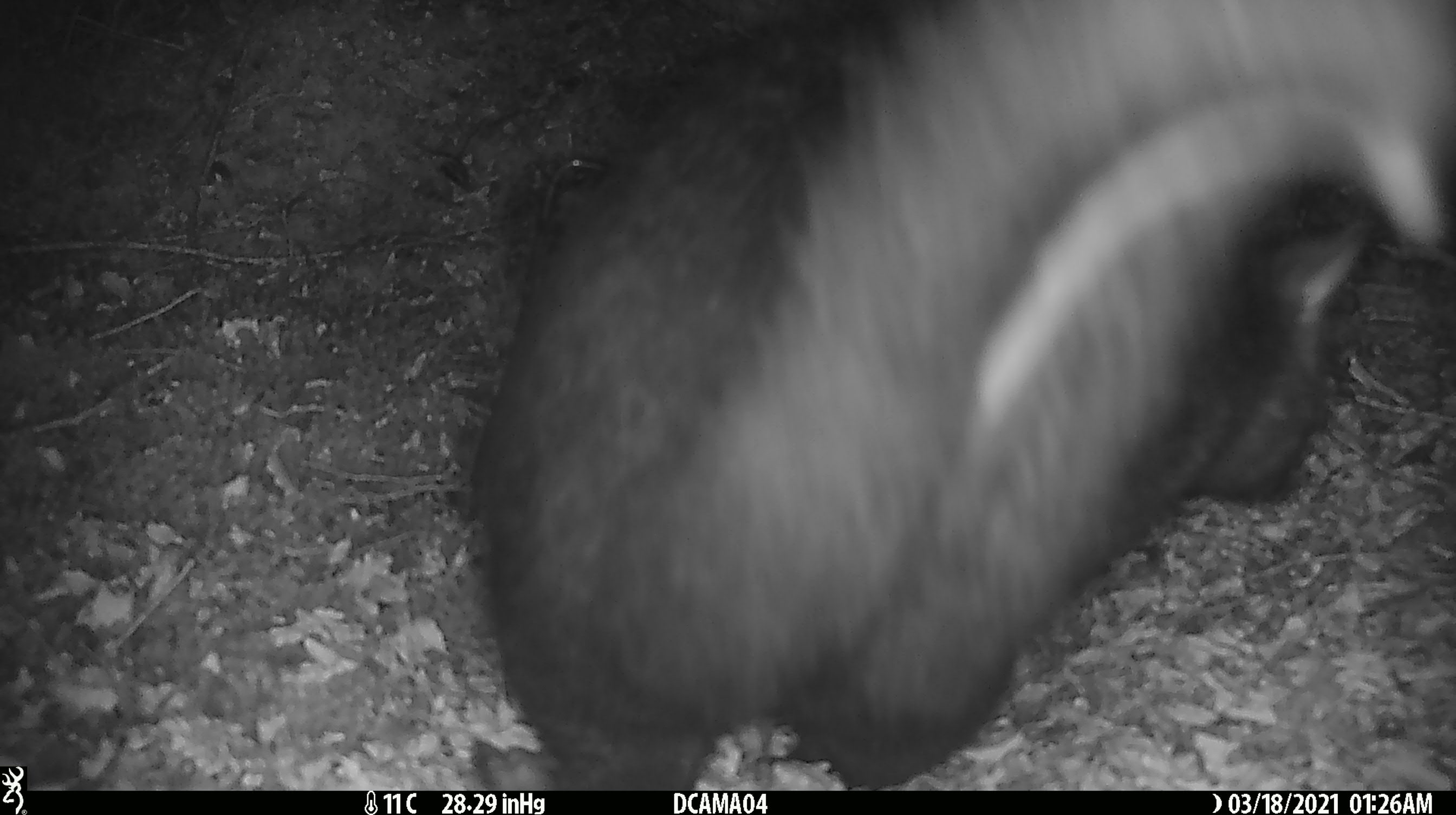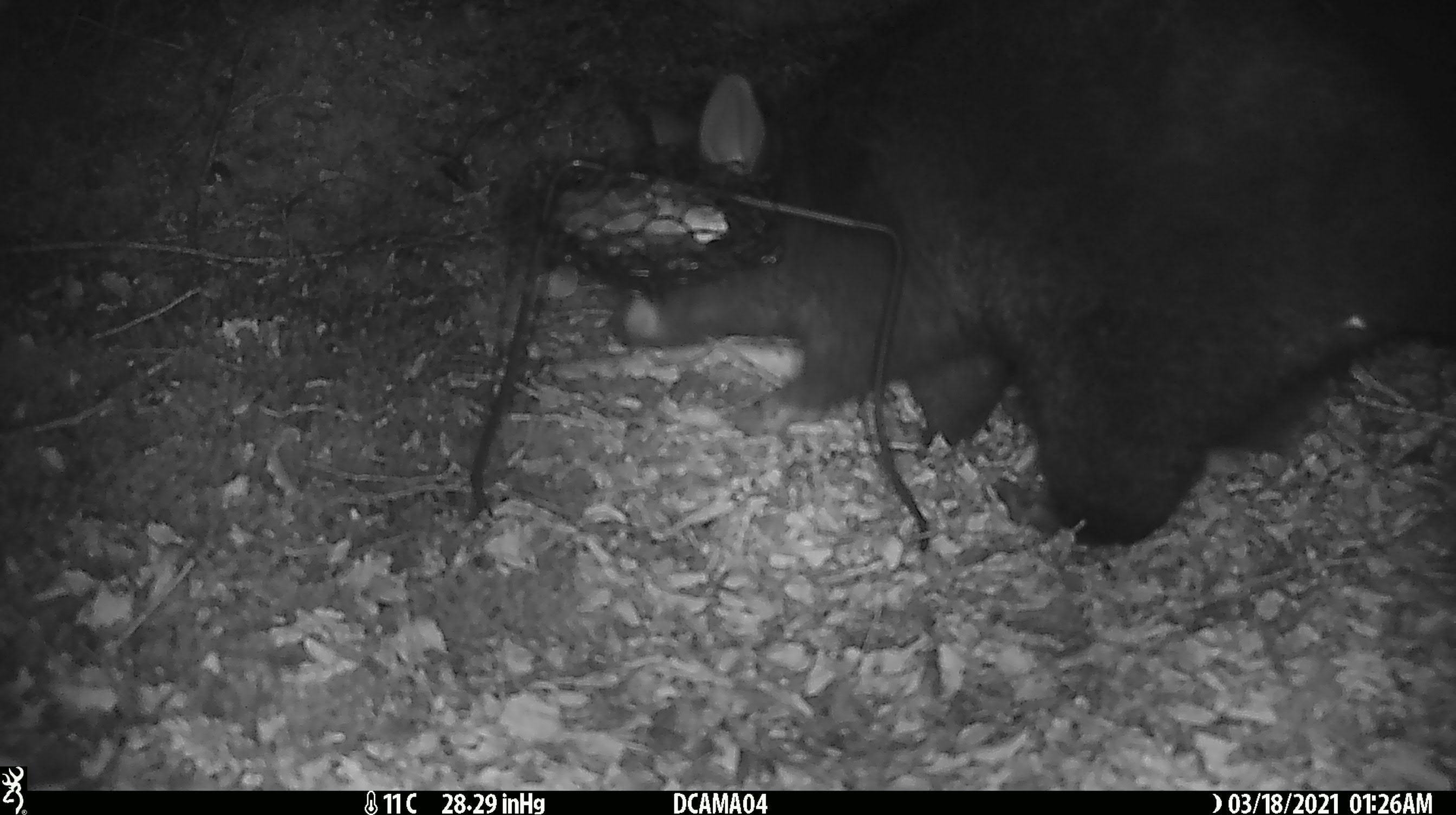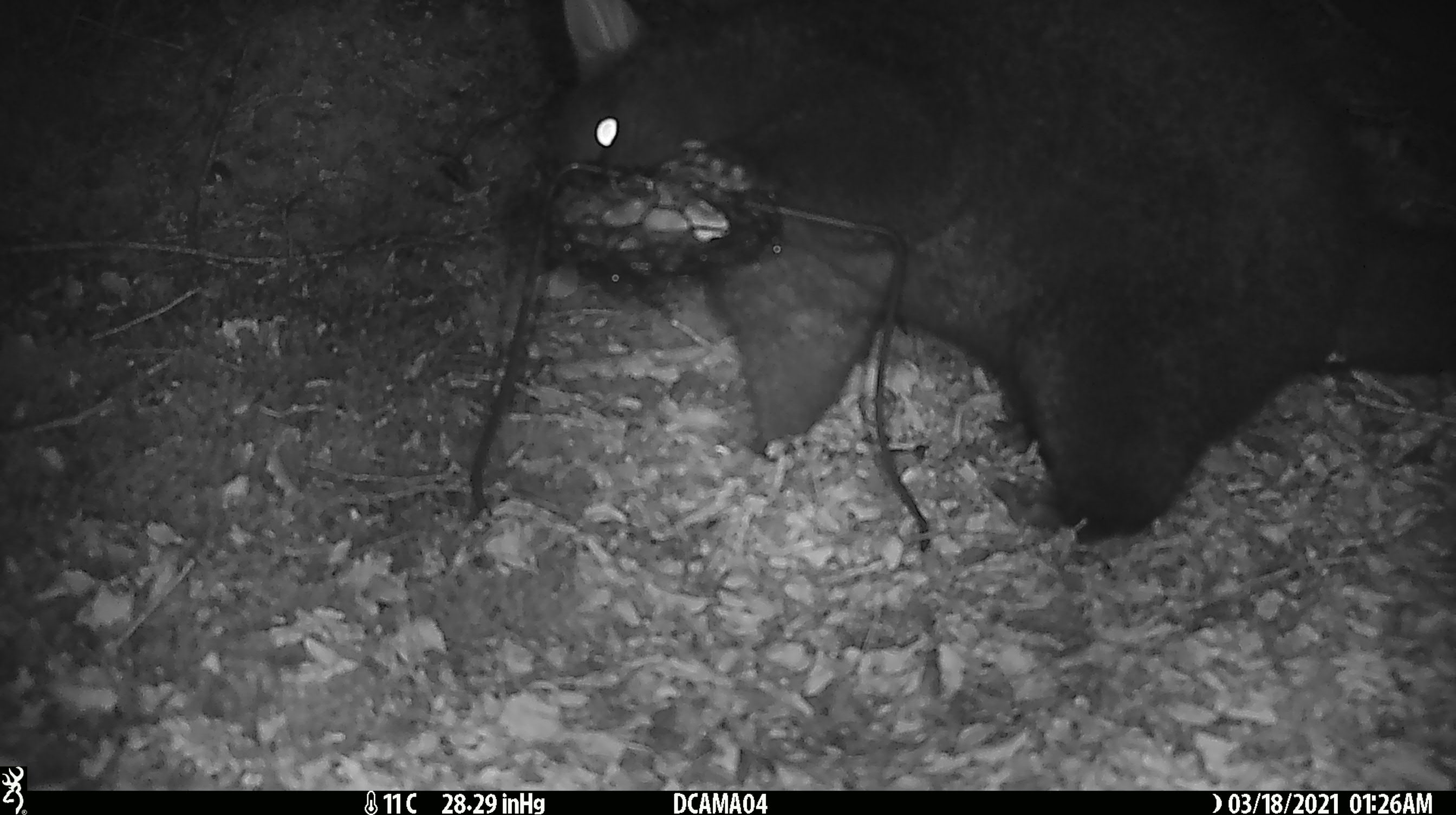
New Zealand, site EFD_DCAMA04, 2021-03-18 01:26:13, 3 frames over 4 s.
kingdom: Animalia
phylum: Chordata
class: Mammalia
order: Diprotodontia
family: Phalangeridae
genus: Trichosurus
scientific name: Trichosurus vulpecula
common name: common brushtail possum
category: possum